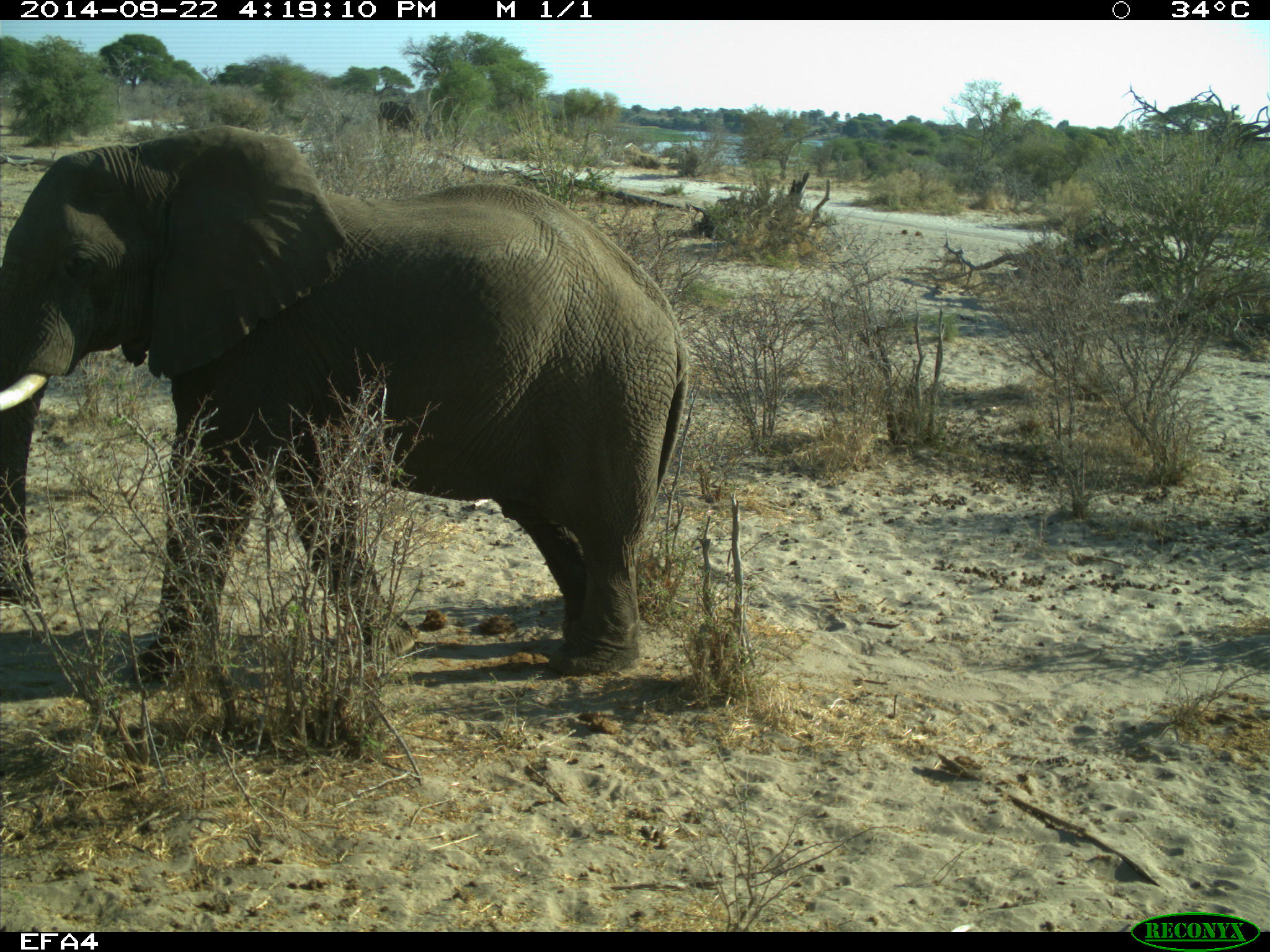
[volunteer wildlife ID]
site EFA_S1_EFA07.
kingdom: Animalia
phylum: Chordata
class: Mammalia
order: Proboscidea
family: Elephantidae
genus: Loxodonta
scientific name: Loxodonta africana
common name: african bush elephant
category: elephant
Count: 1.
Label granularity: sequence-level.